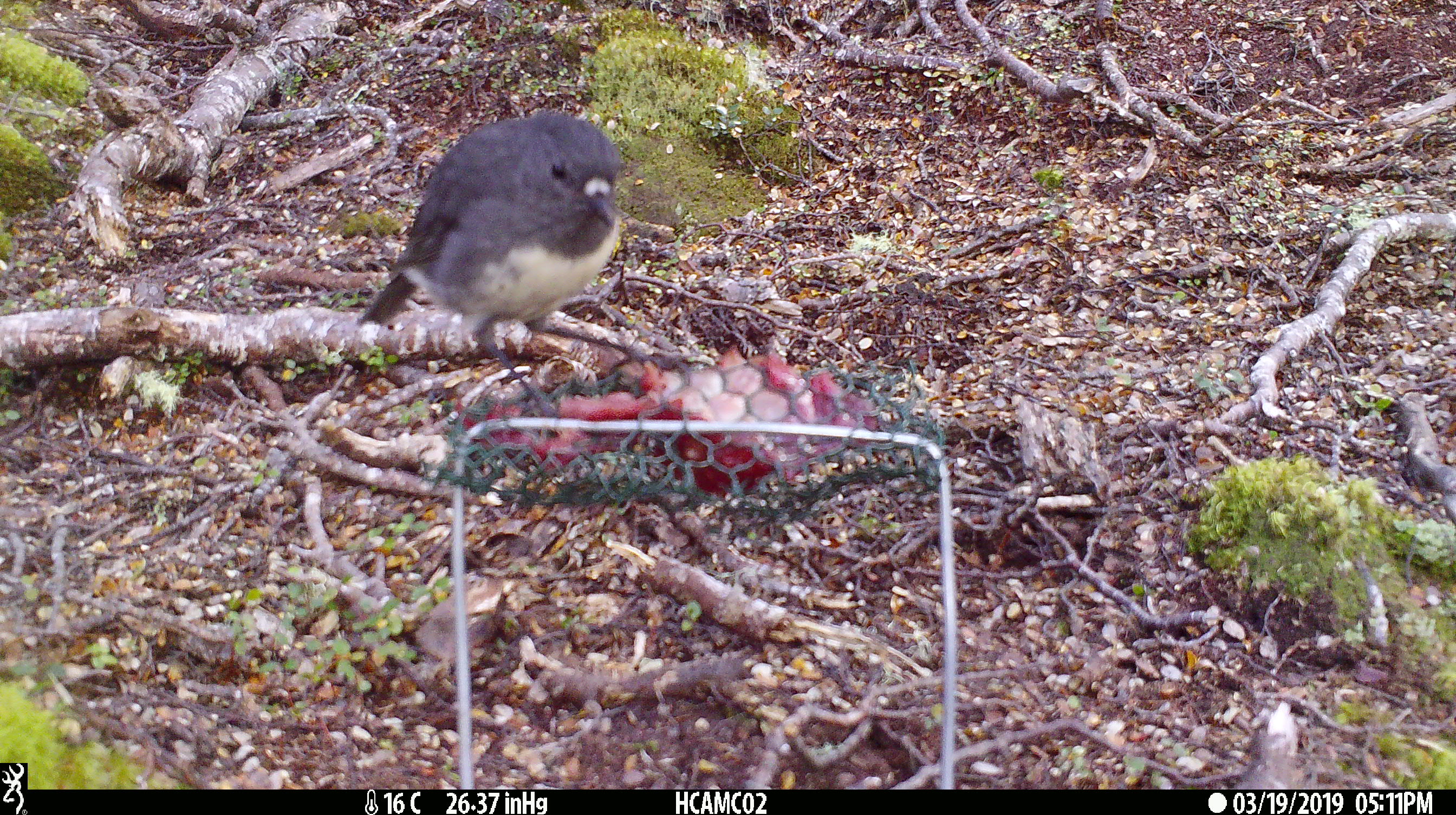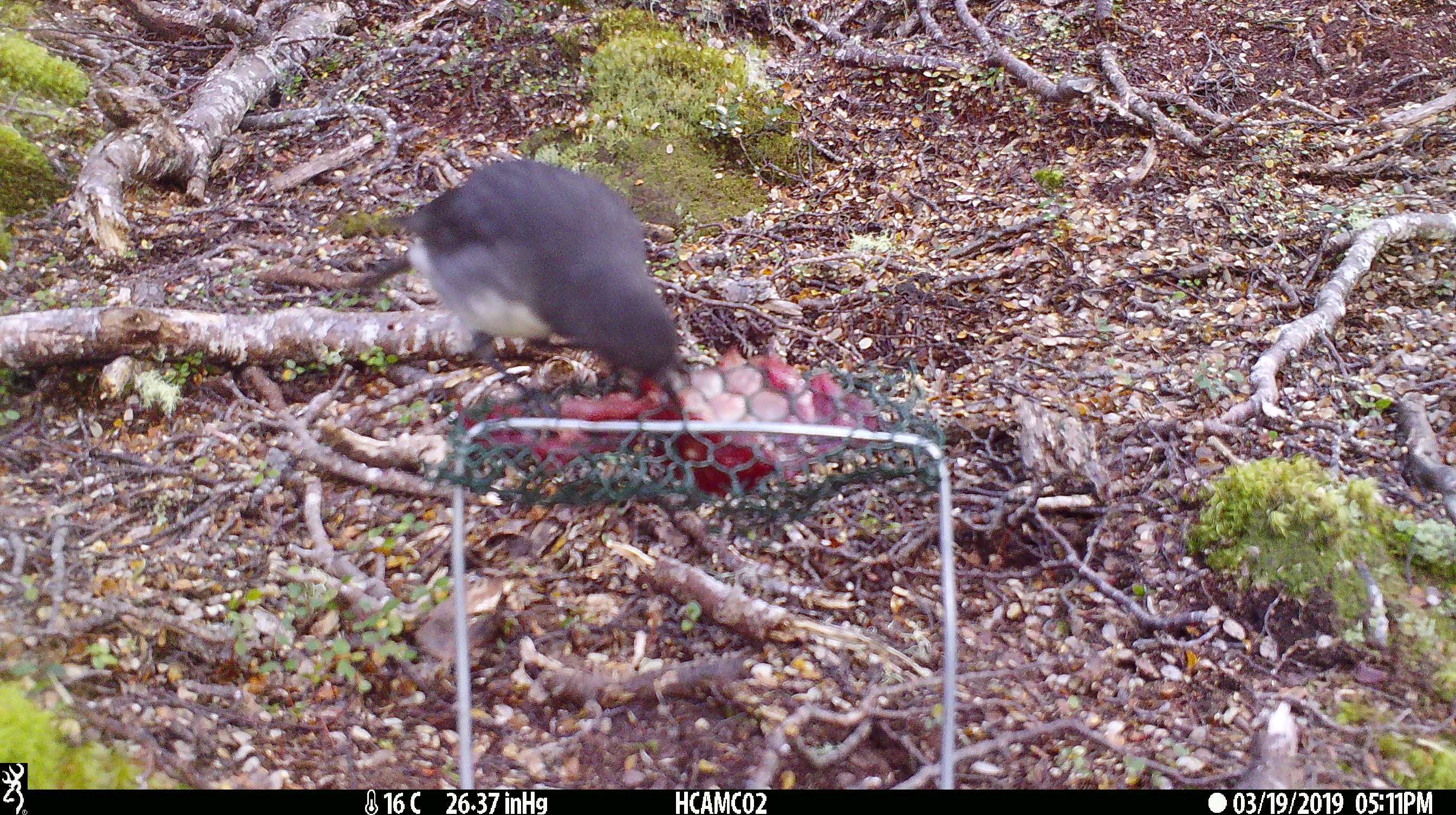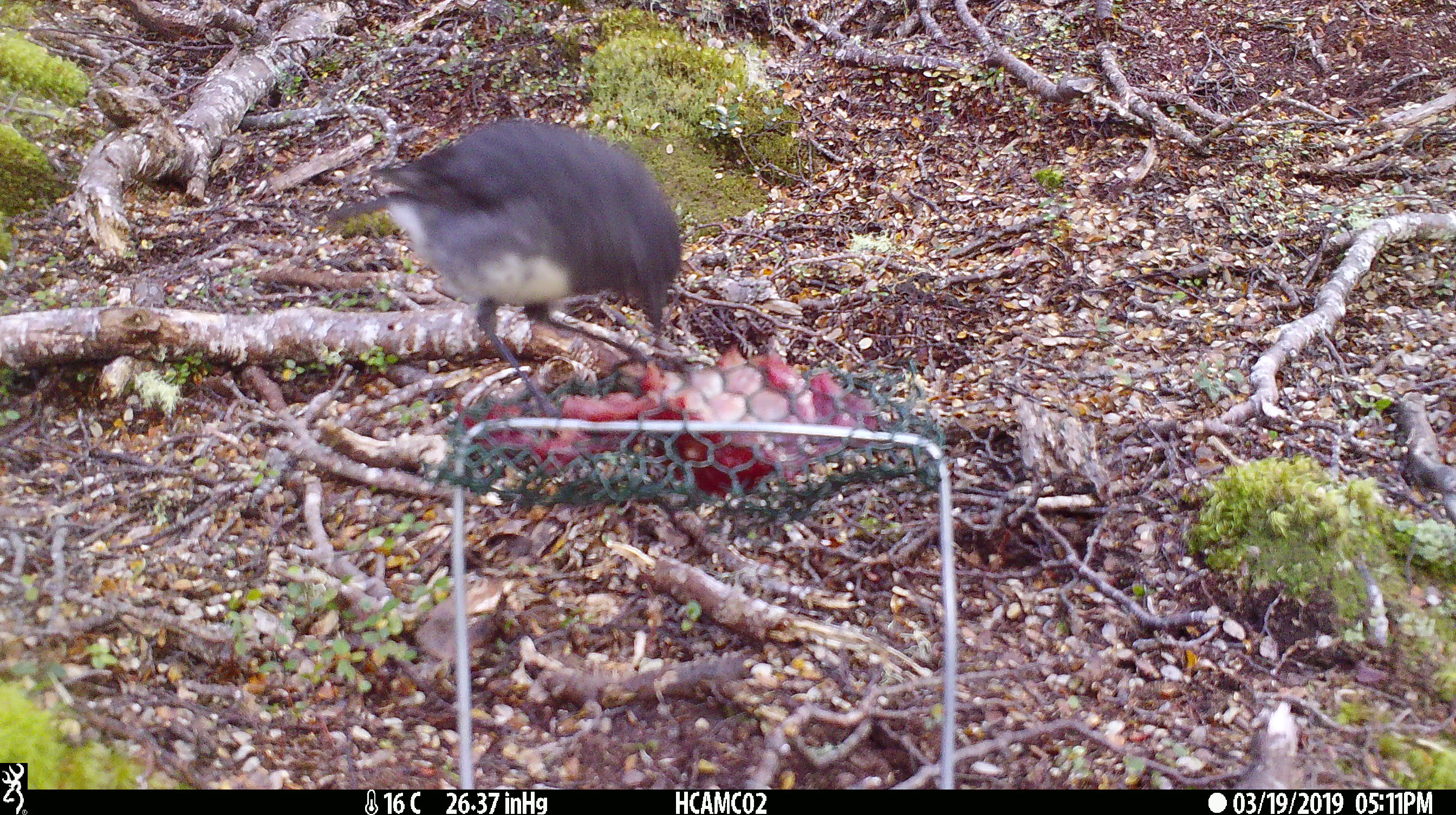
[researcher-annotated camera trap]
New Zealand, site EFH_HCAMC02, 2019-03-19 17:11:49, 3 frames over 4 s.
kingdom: Animalia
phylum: Chordata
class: Aves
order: Passeriformes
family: Petroicidae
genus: Petroica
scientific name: Petroica australis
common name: new zealand robin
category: robin